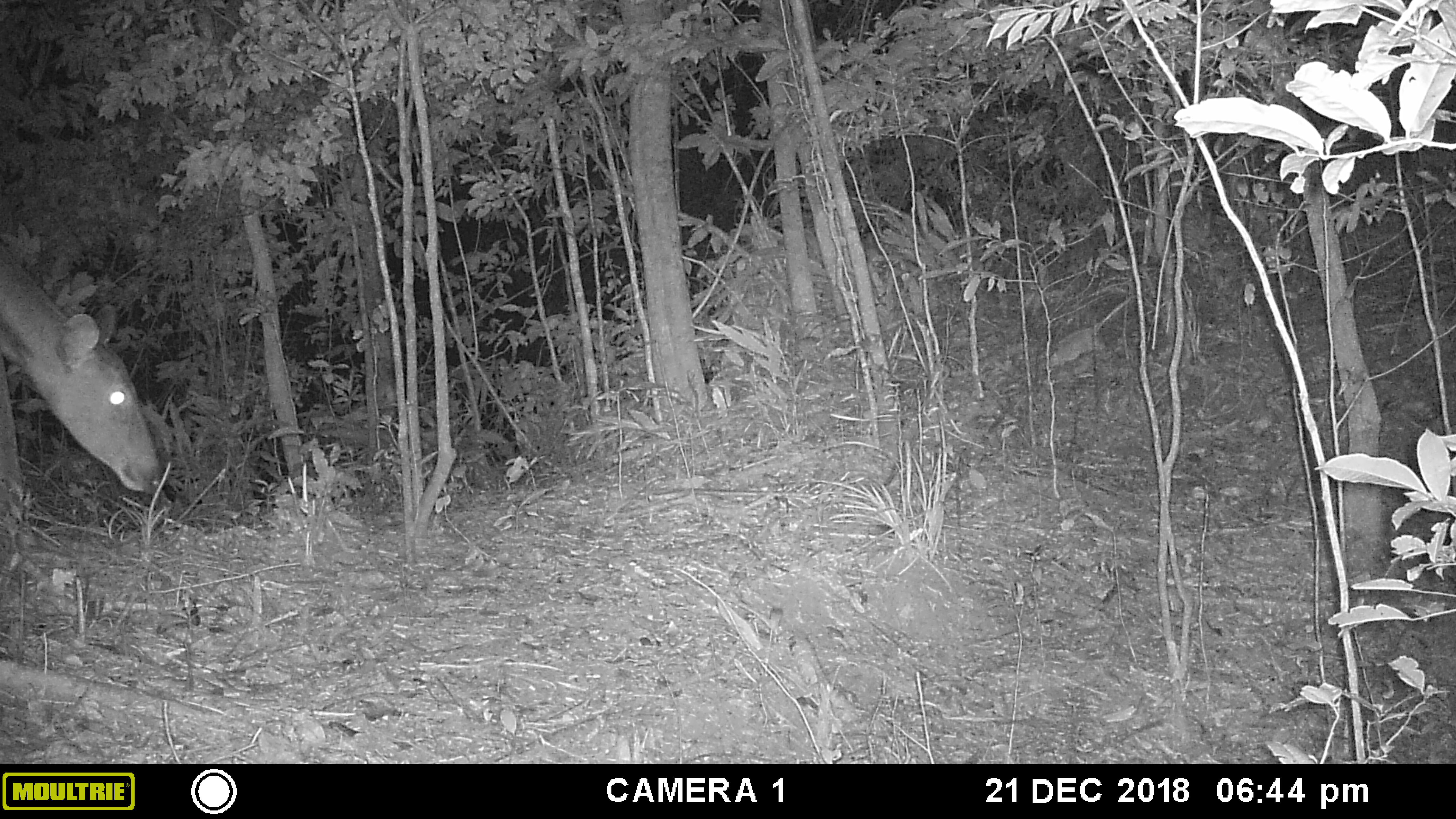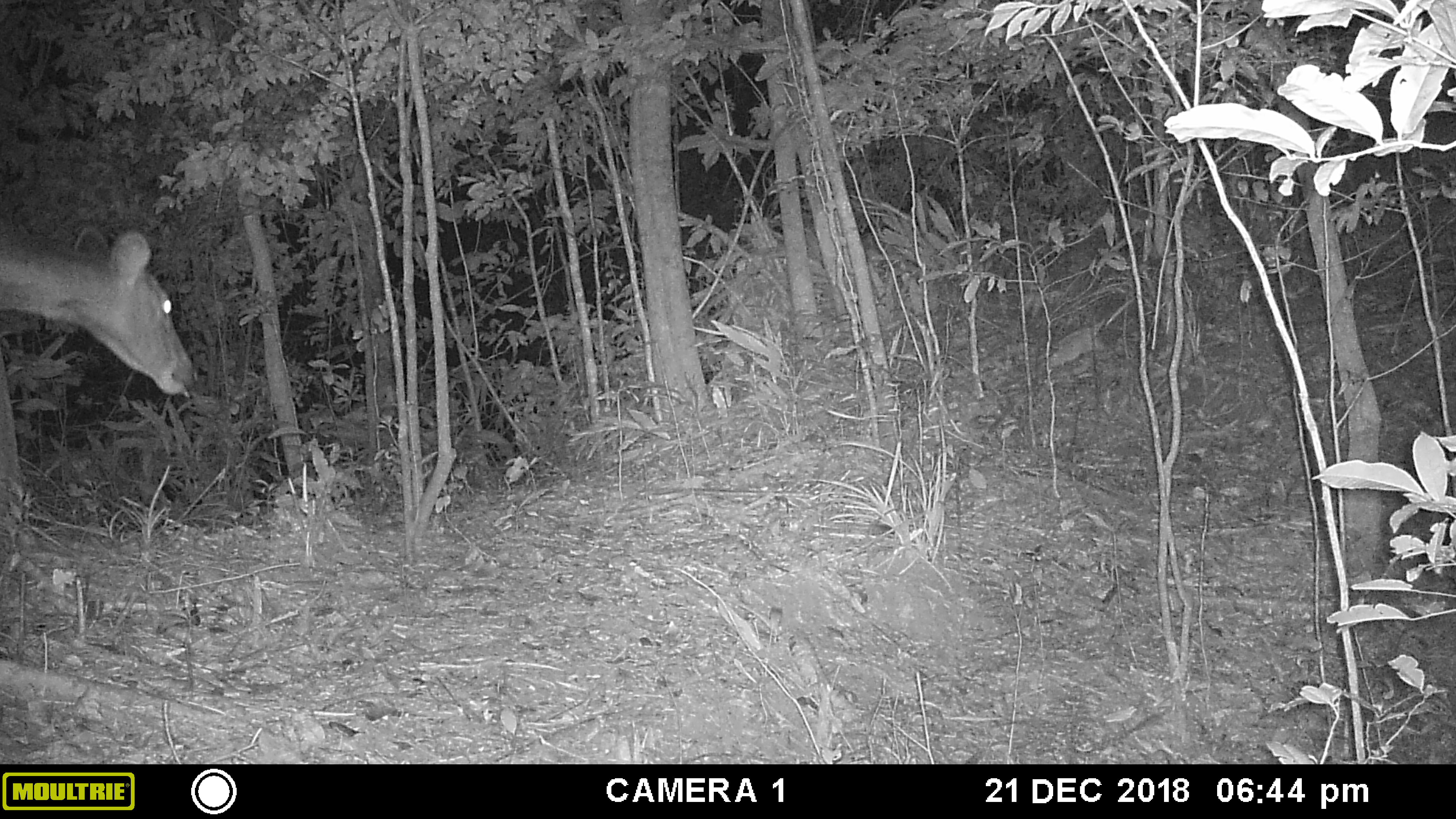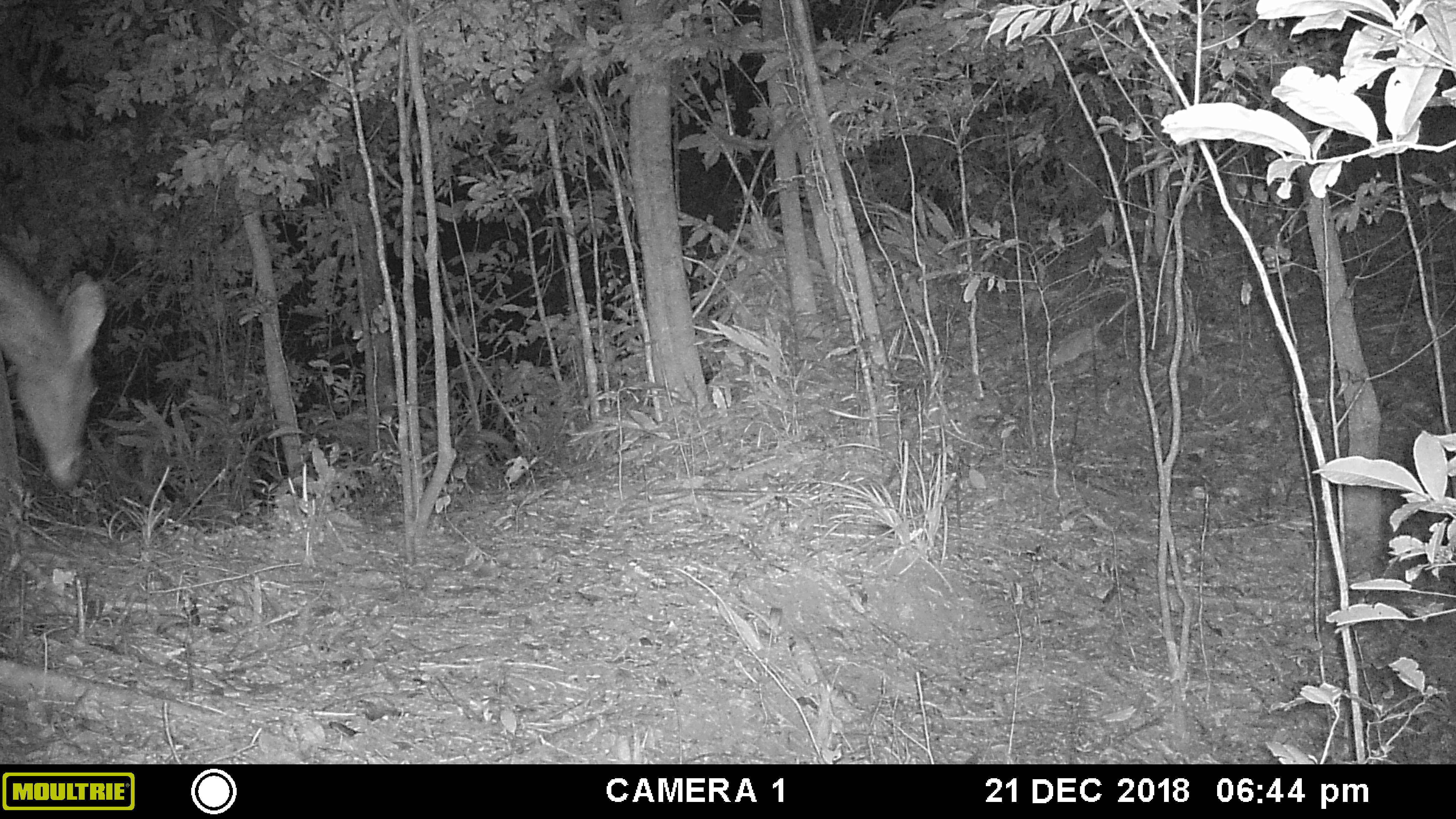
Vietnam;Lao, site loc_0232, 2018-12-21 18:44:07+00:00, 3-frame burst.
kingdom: Animalia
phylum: Chordata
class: Mammalia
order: Artiodactyla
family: Cervidae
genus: Rusa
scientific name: Rusa unicolor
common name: sambar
Sambar (Rusa unicolor). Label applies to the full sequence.